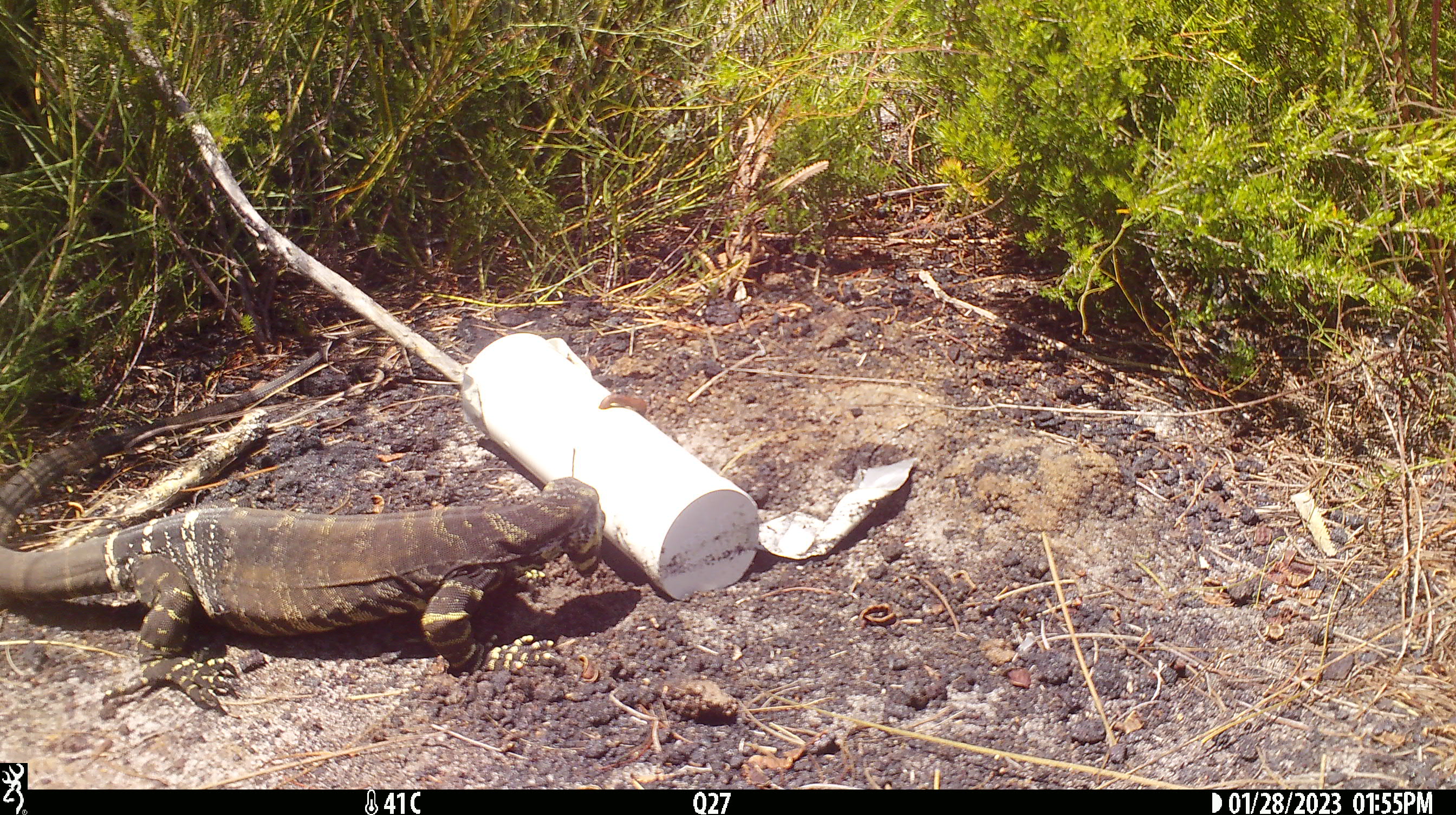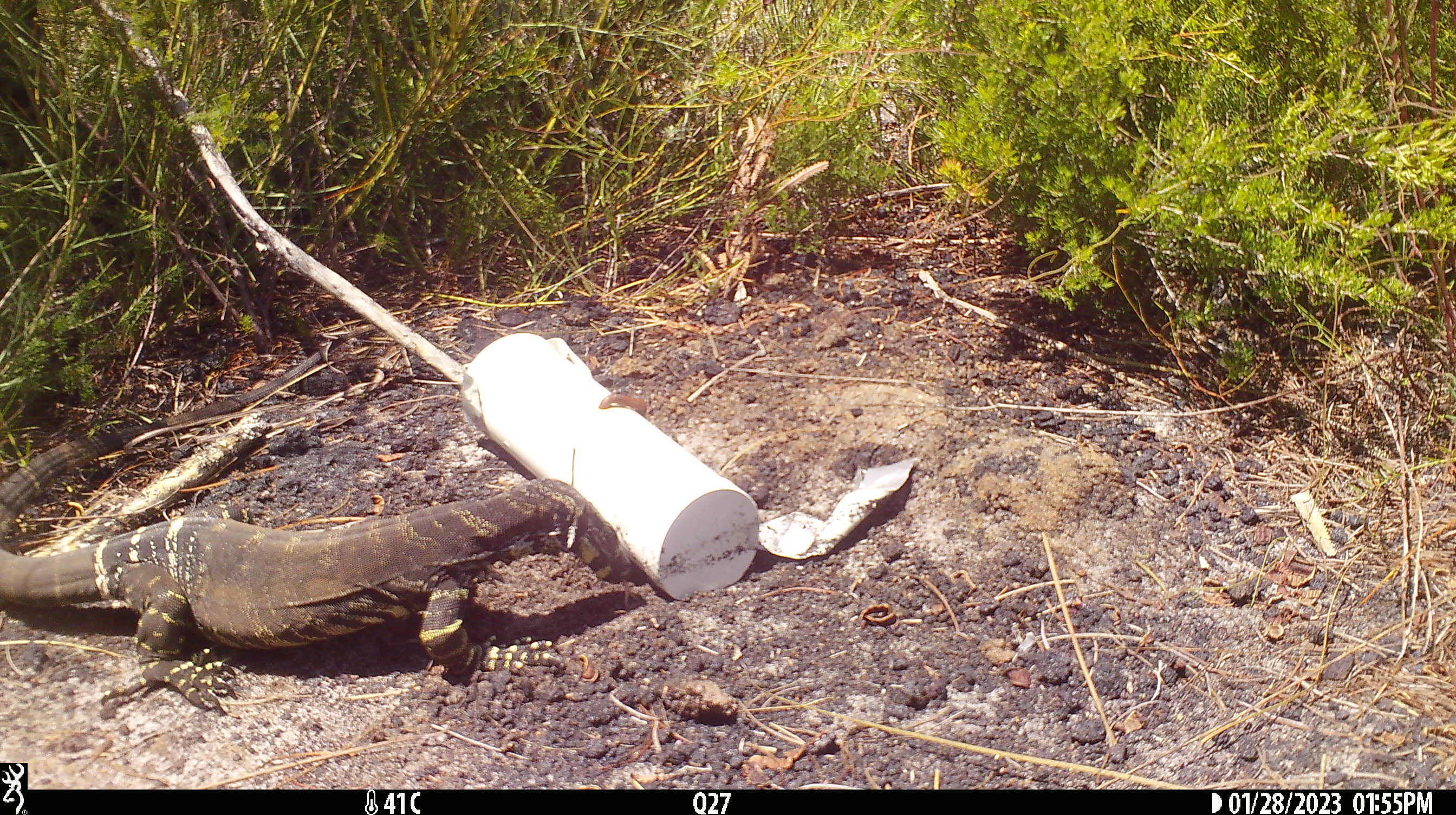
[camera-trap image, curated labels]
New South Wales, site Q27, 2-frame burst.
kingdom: Animalia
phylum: Chordata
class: Reptilia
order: Squamata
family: Varanidae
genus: Varanus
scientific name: Varanus varius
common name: lace monitor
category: goanna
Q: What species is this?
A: Goanna (lace monitor) (Varanus varius).